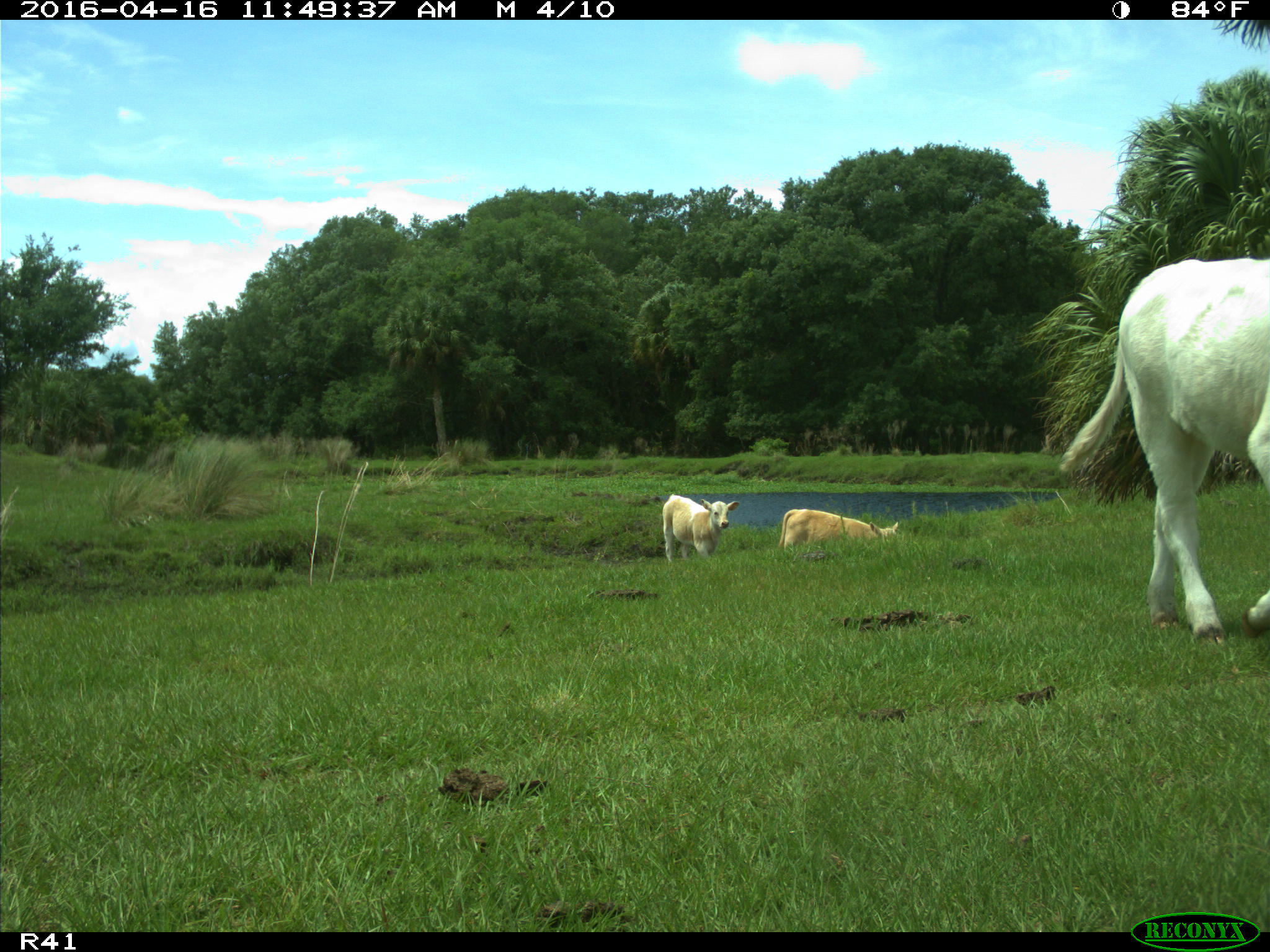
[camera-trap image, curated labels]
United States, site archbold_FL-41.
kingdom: Animalia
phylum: Chordata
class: Mammalia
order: Artiodactyla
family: Bovidae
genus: Bos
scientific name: Bos taurus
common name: domestic cow